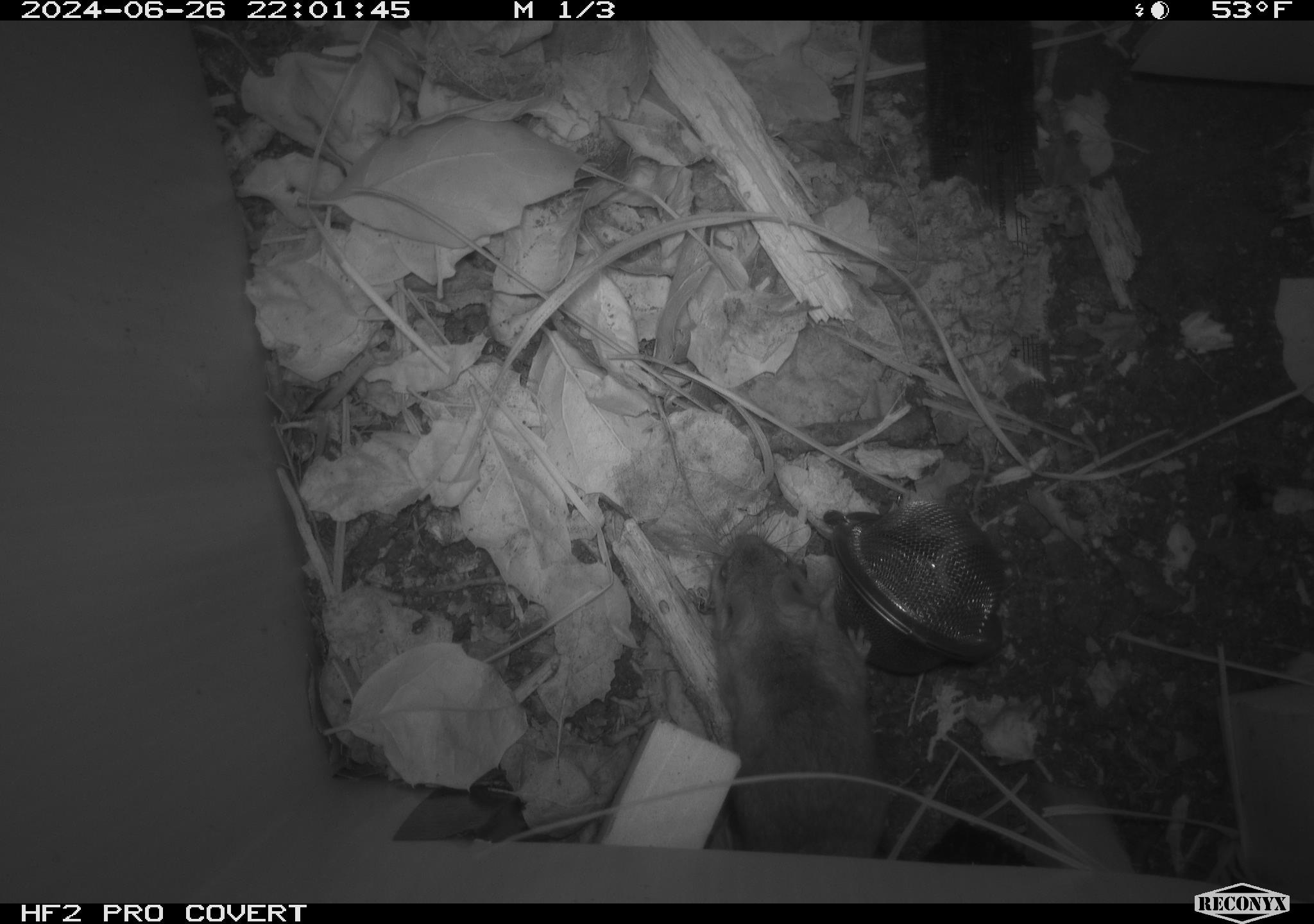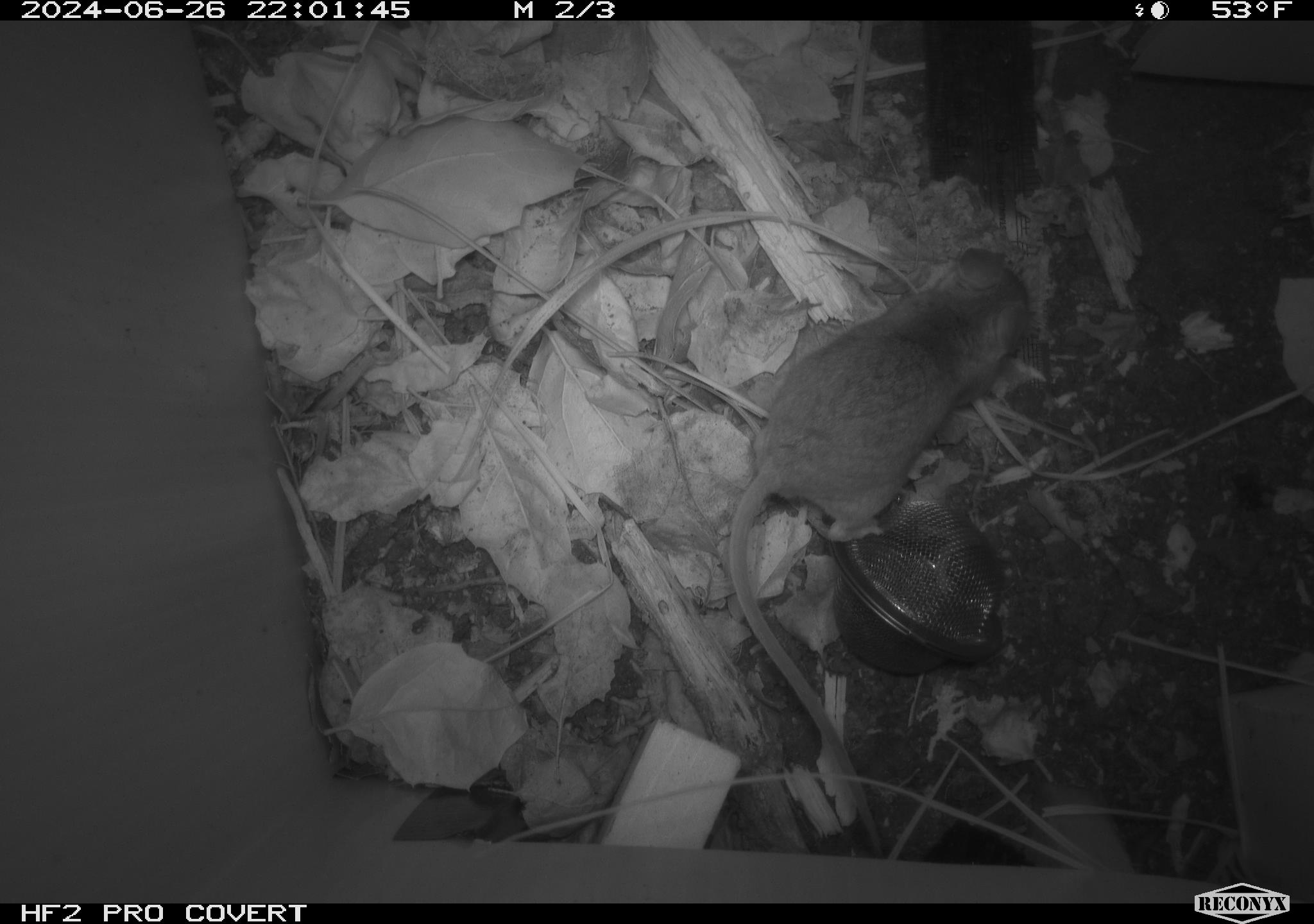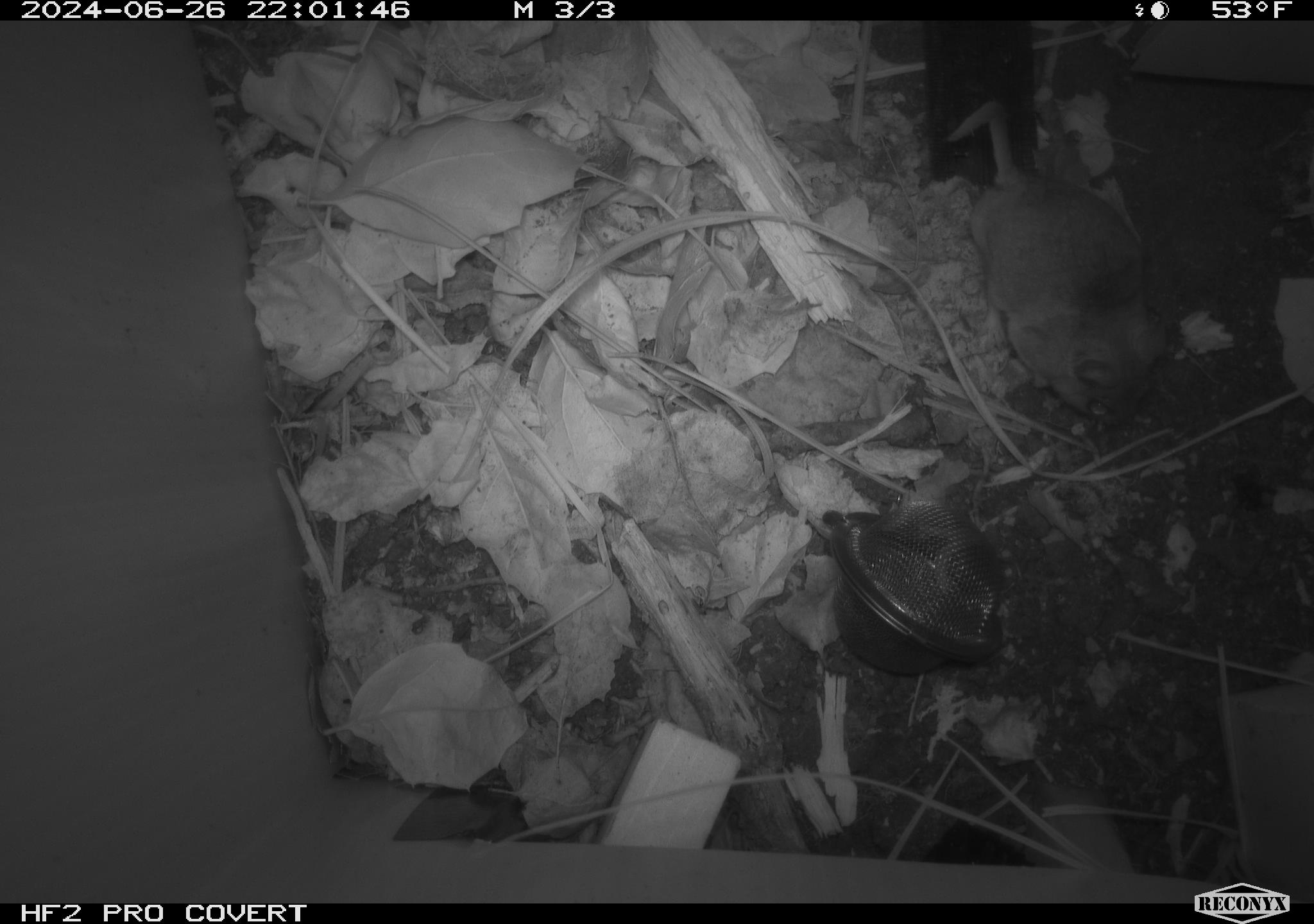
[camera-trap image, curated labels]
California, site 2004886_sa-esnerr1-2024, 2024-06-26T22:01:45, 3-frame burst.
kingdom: Animalia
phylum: Chordata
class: Mammalia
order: Rodentia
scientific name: Rodentia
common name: rodent